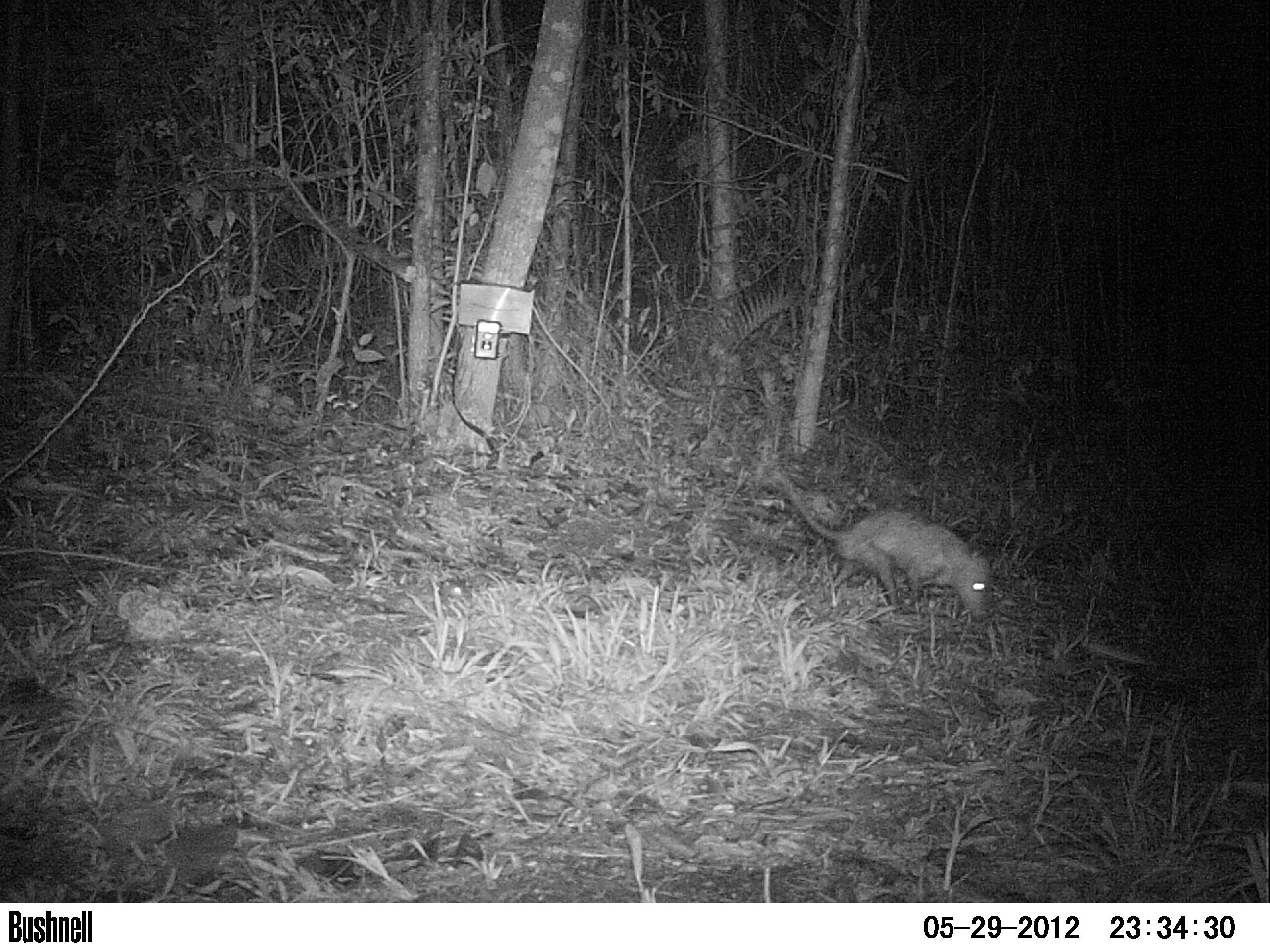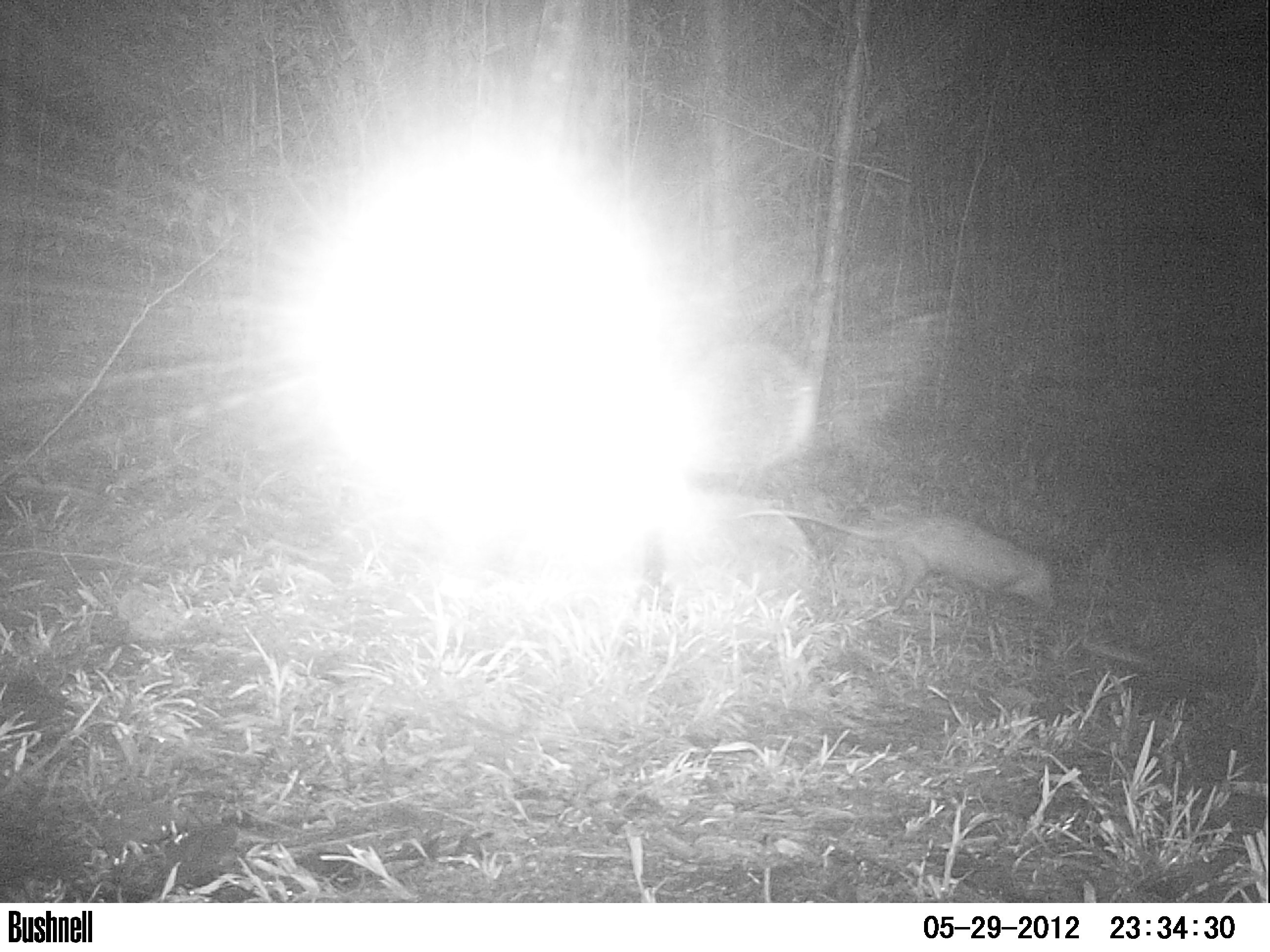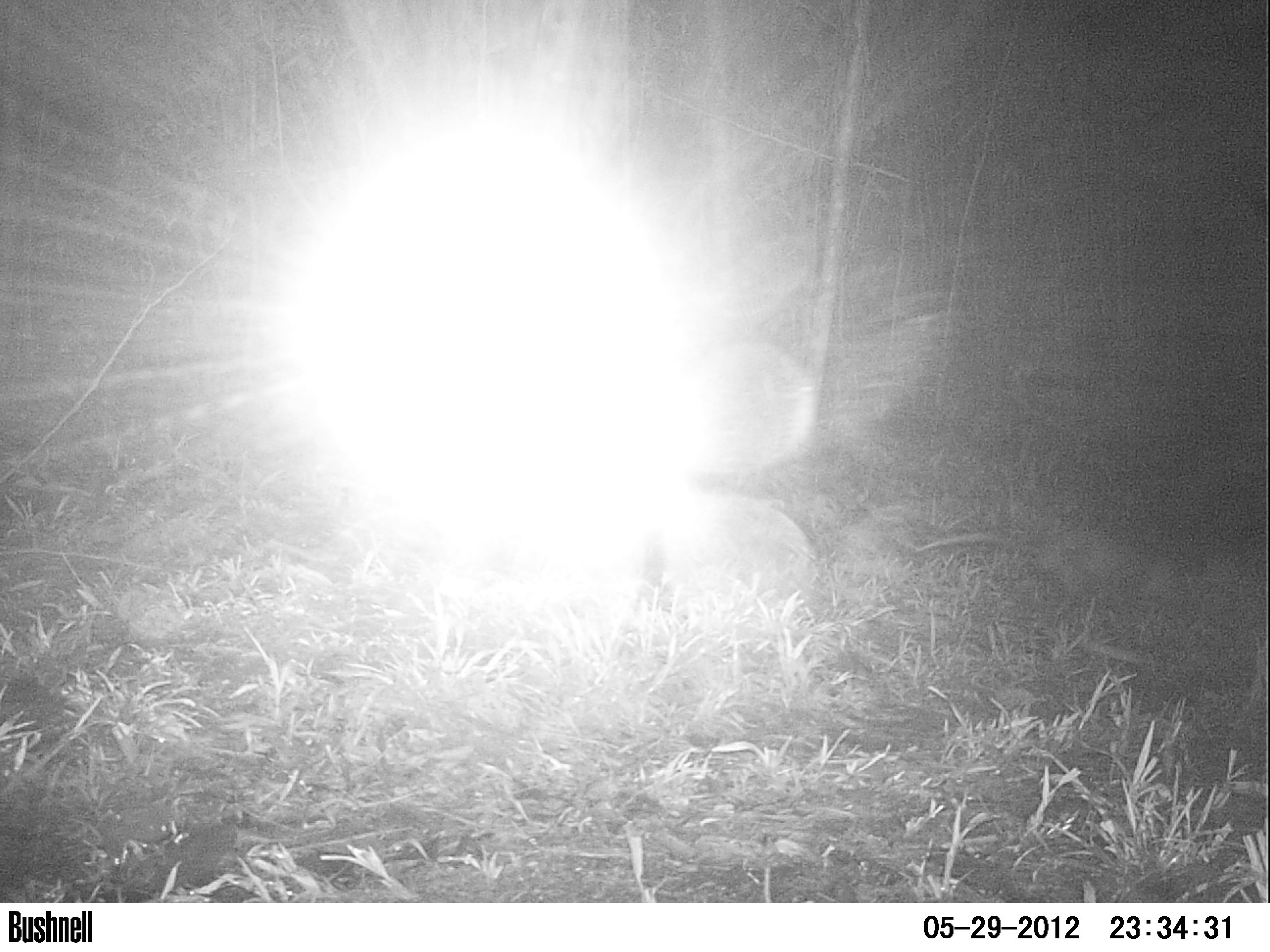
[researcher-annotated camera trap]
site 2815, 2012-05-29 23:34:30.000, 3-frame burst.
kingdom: Animalia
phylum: Chordata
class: Mammalia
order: Didelphimorphia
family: Didelphidae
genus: Didelphis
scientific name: Didelphis virginiana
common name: virginia opossum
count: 1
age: adult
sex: male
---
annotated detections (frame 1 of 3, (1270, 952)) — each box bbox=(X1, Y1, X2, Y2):
didelphis virginiana: bbox=(770, 468, 1004, 622)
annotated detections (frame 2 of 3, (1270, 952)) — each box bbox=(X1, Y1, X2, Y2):
didelphis virginiana: bbox=(739, 506, 1060, 615)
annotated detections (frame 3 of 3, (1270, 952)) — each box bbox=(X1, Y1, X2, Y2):
didelphis virginiana: bbox=(914, 522, 1190, 612)